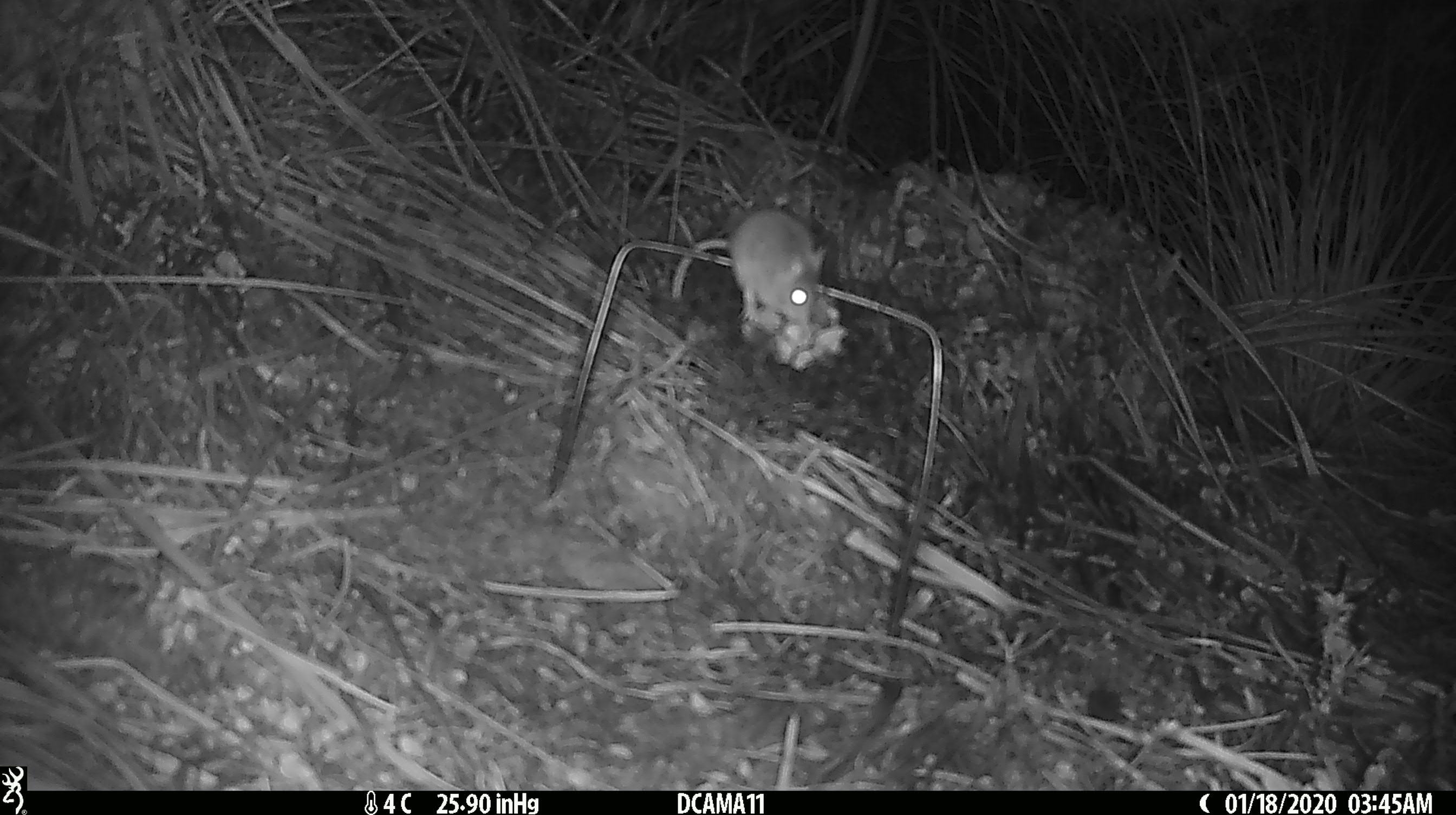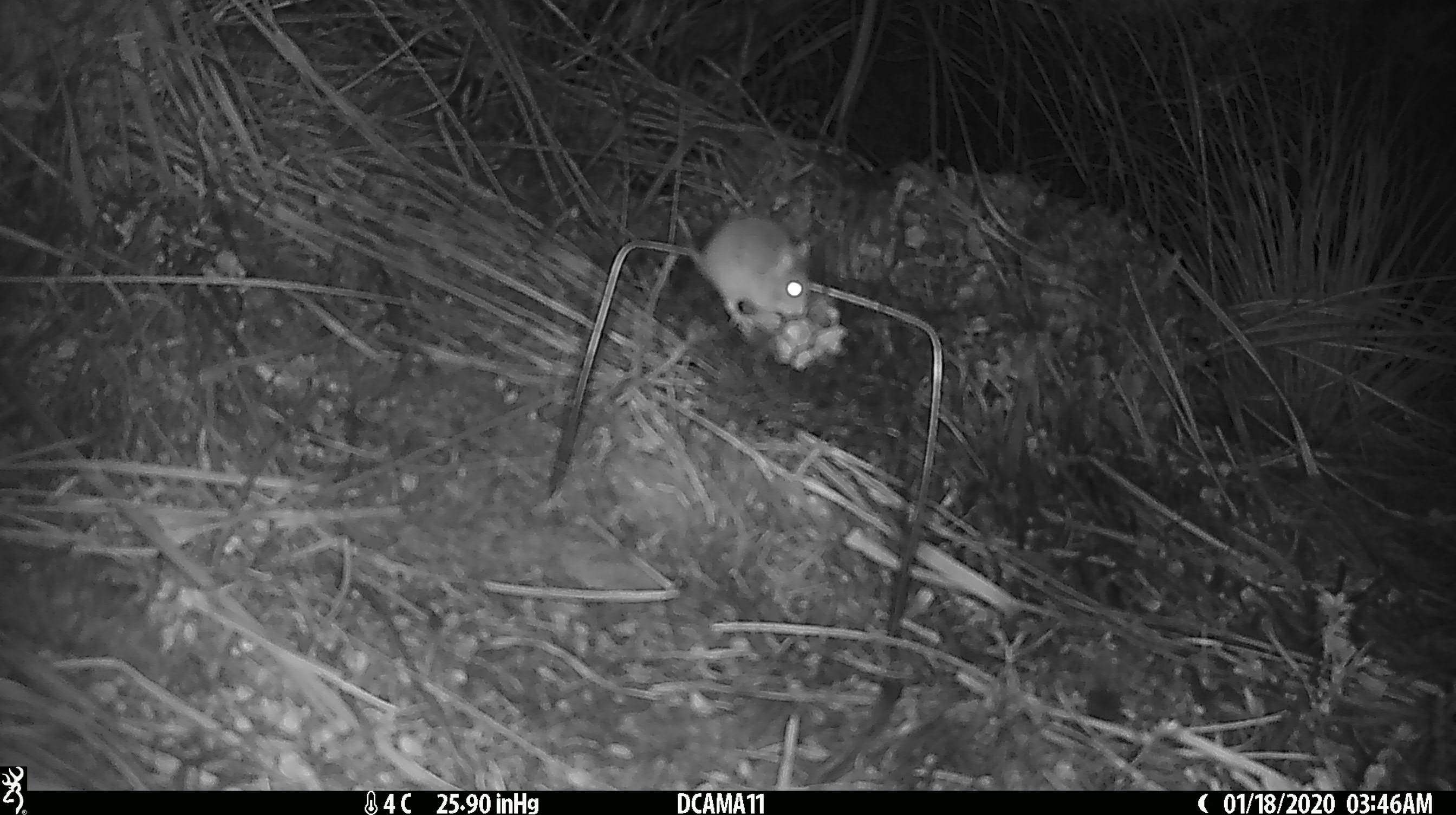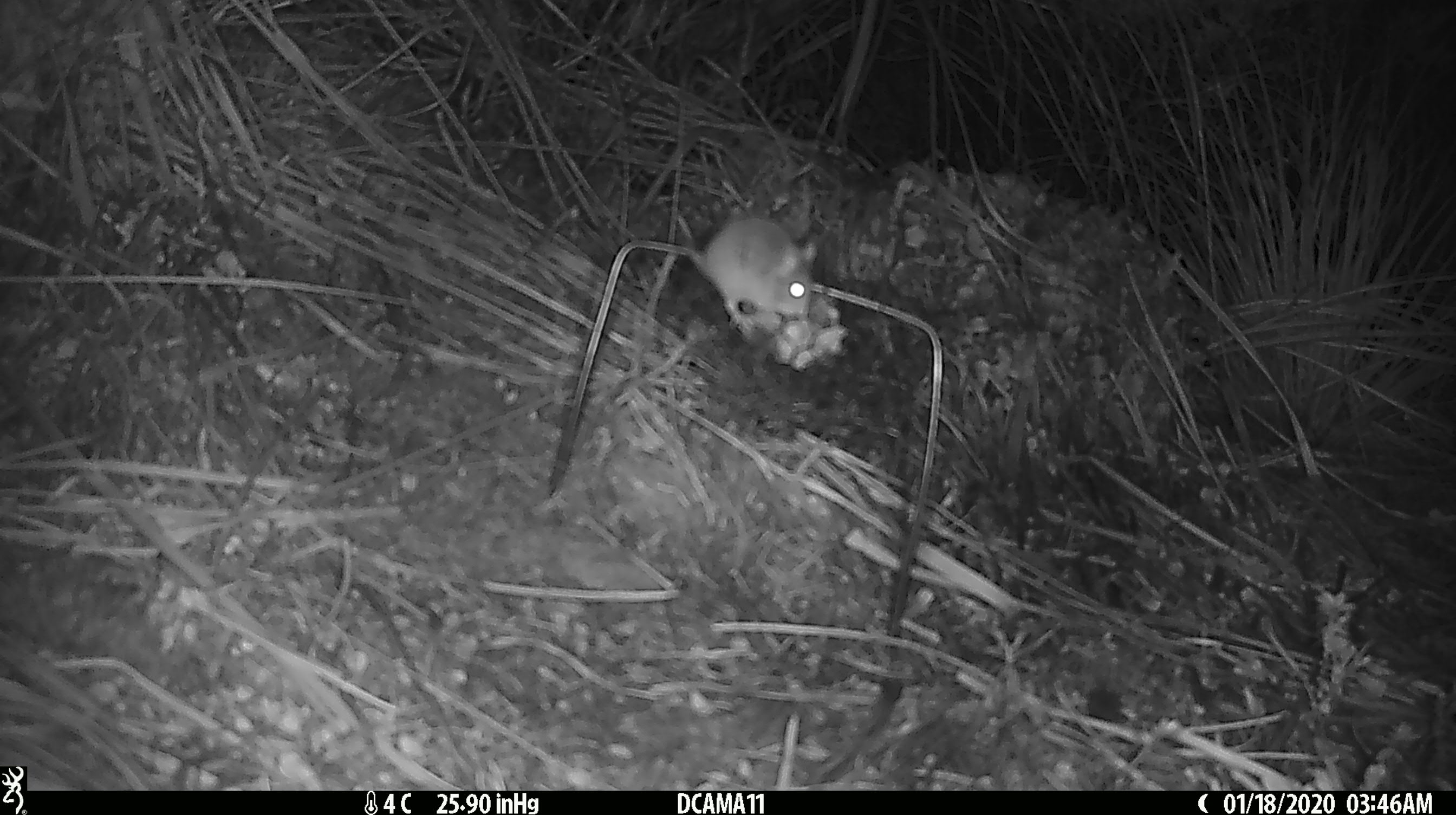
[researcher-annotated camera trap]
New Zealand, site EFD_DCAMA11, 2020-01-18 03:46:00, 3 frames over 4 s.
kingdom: Animalia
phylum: Chordata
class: Mammalia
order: Rodentia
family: Muridae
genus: Mus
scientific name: Mus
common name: mouse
Mouse (Mus).